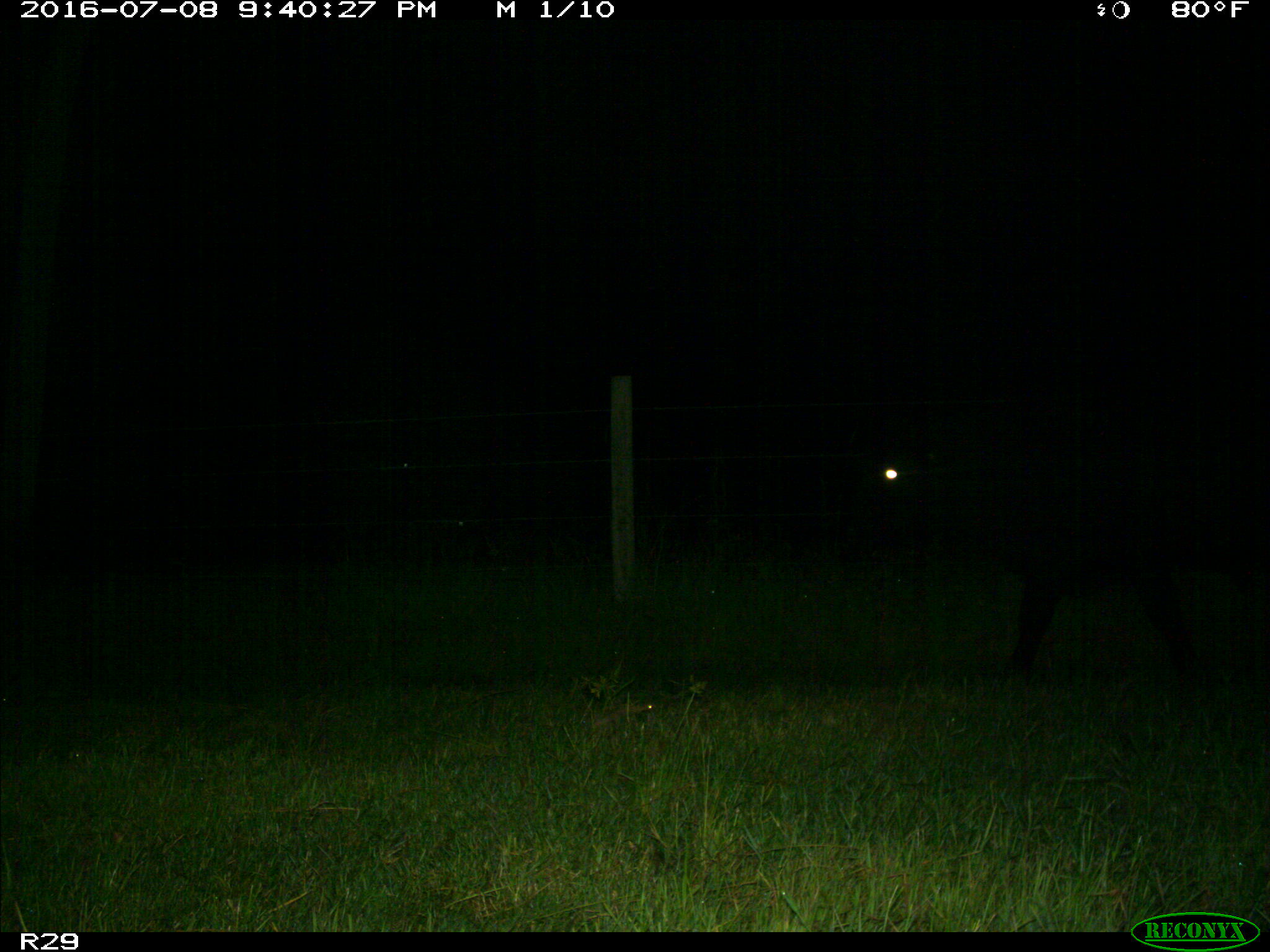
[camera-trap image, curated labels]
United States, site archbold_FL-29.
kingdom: Animalia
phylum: Chordata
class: Mammalia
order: Artiodactyla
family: Bovidae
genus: Bos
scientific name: Bos taurus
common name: domestic cow